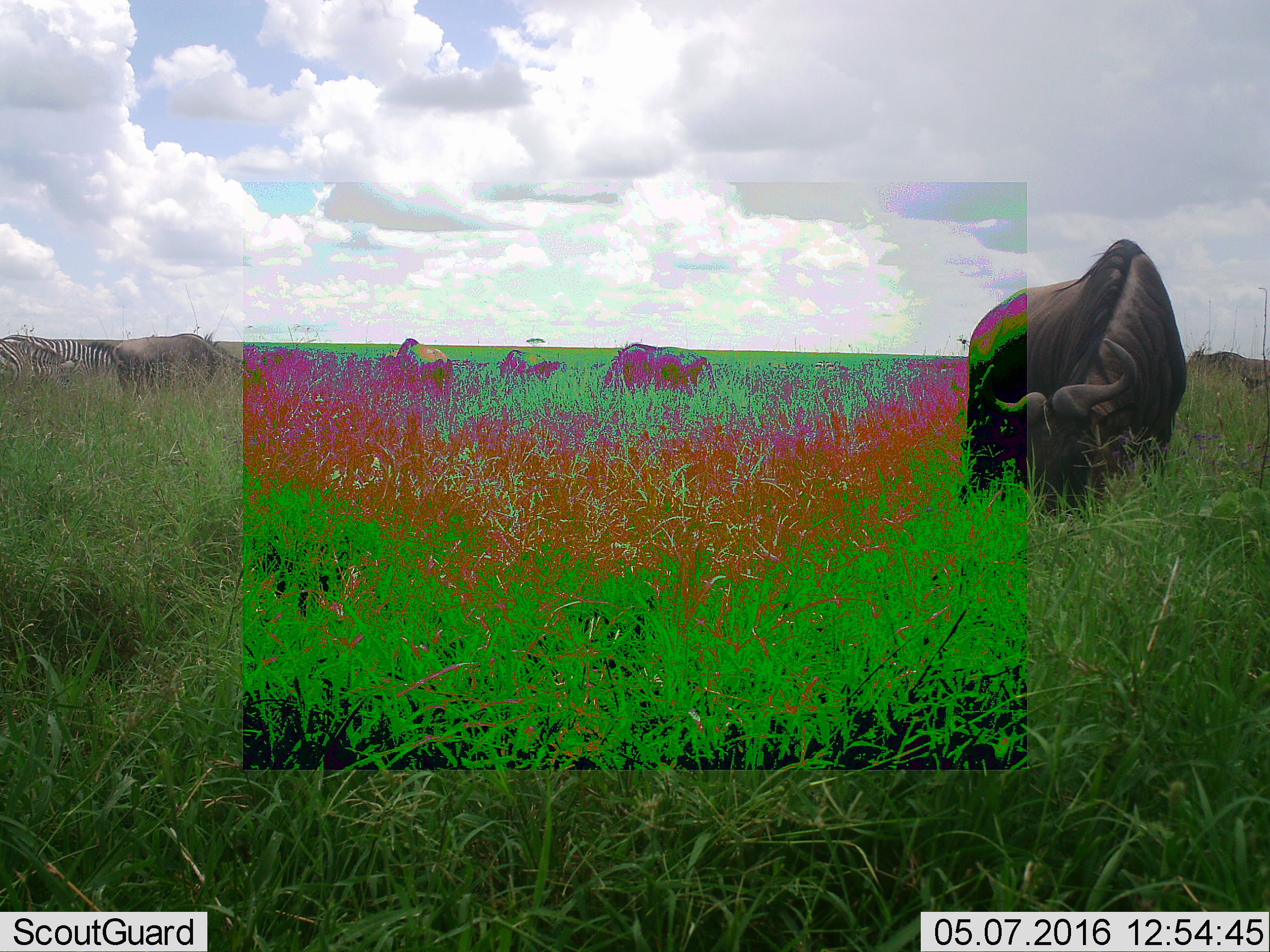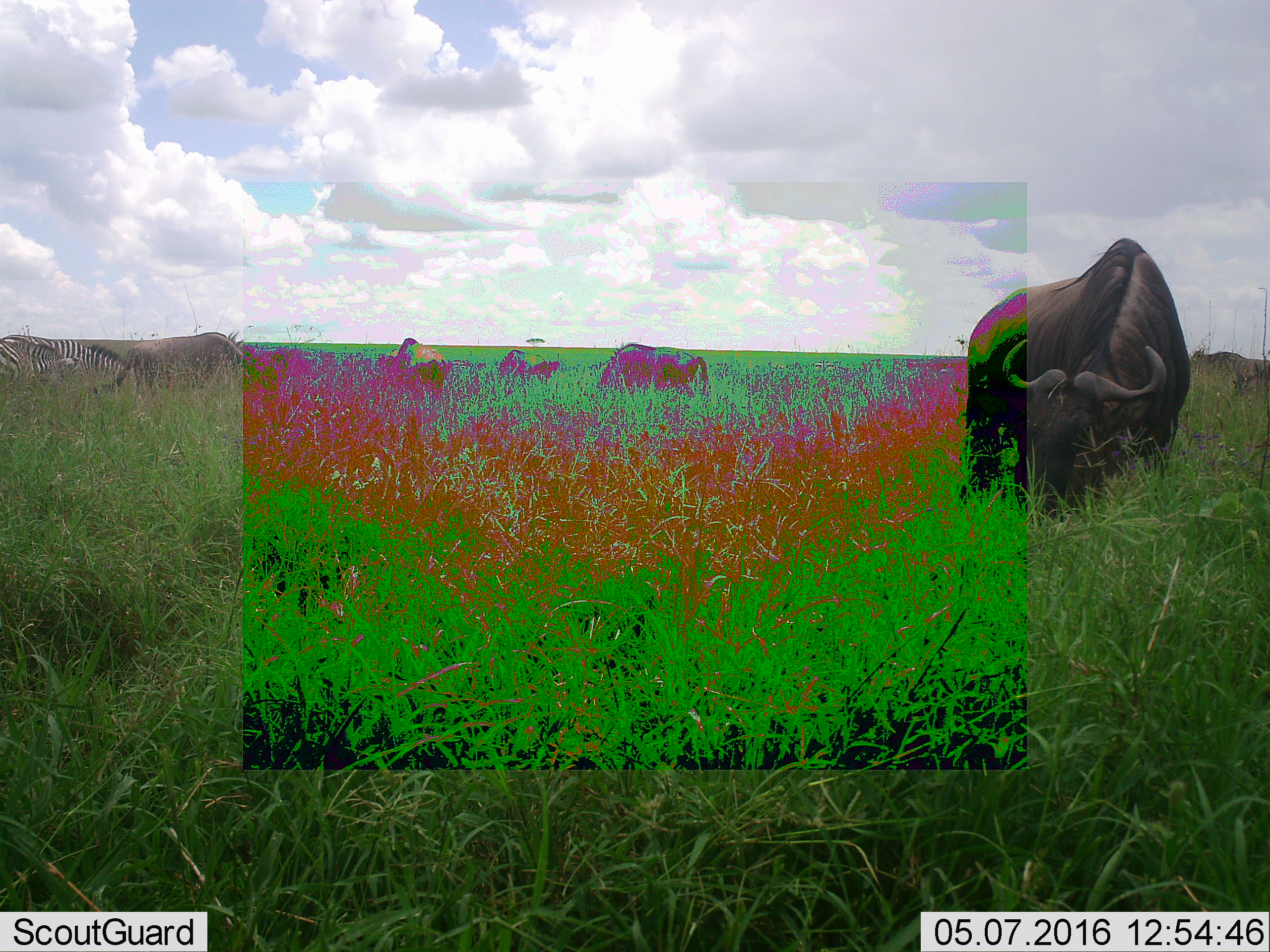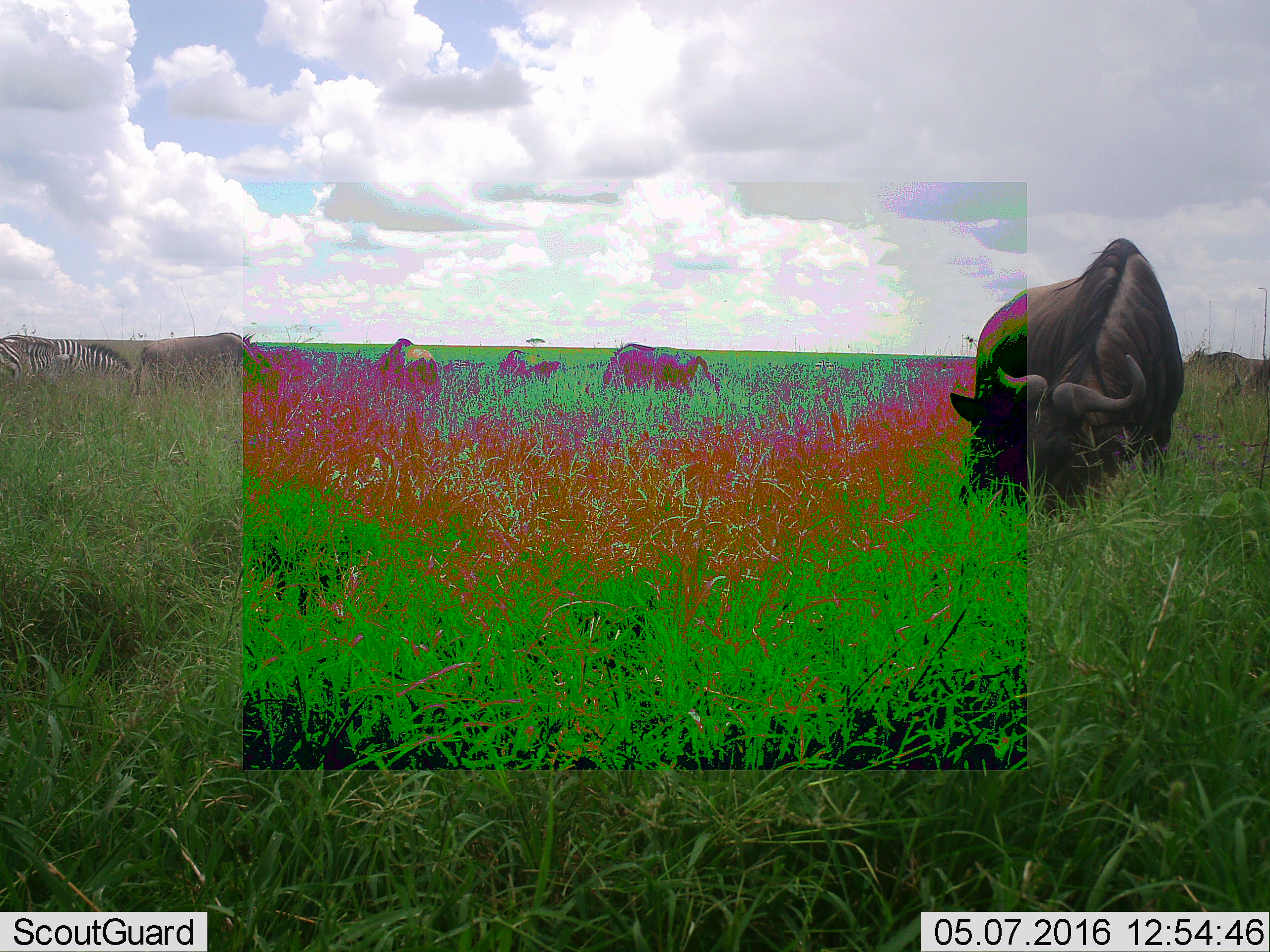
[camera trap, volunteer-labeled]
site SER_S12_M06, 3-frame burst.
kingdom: Animalia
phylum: Chordata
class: Mammalia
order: Artiodactyla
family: Bovidae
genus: Connochaetes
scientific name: Connochaetes taurinus taurinus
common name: blue wildebeest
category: wildebeestblue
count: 6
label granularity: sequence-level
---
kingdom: Animalia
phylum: Chordata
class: Mammalia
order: Perissodactyla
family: Equidae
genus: Equus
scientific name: Equus quagga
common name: plains zebra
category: zebraplains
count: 2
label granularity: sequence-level